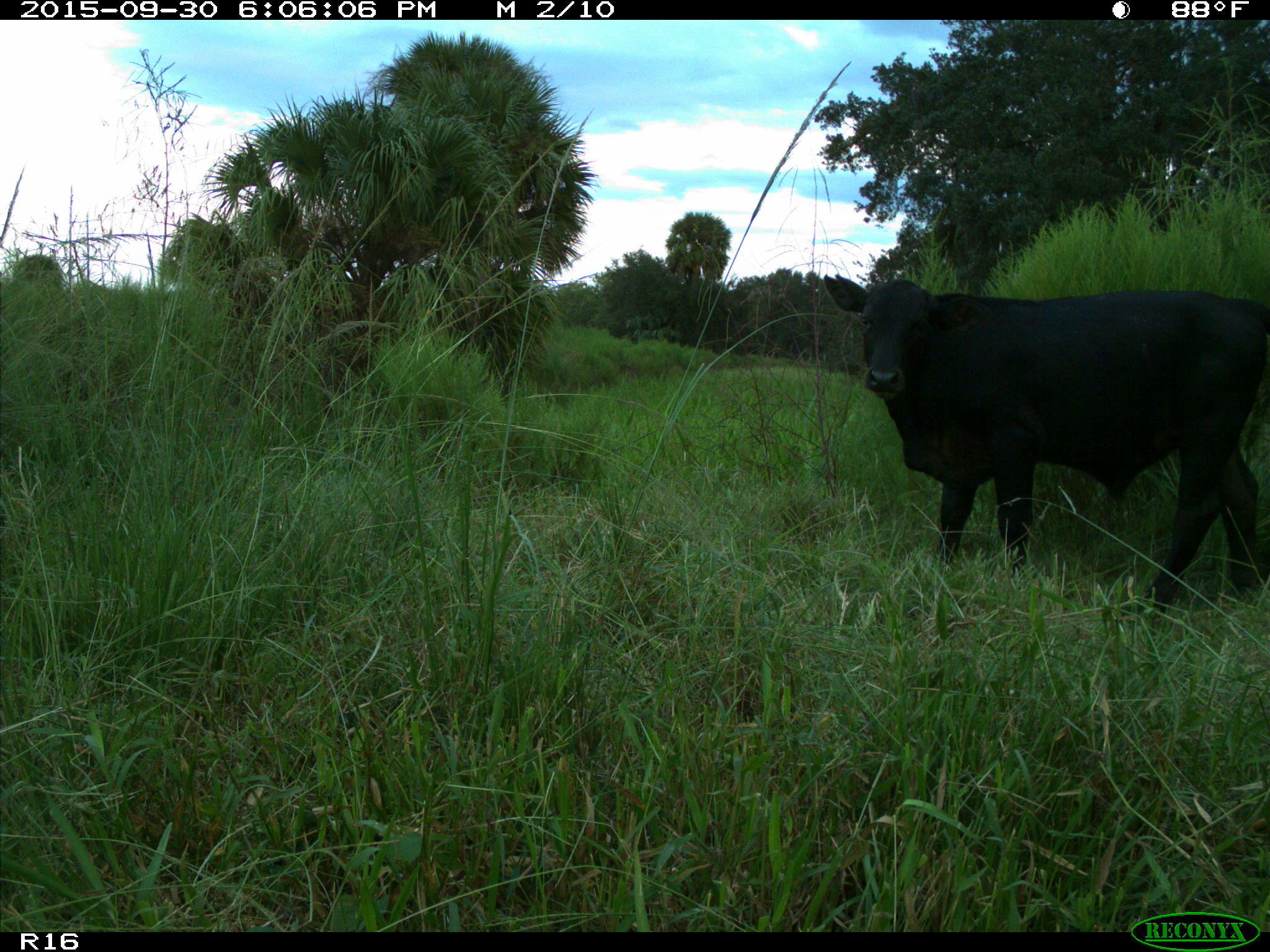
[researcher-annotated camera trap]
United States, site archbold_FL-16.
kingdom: Animalia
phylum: Chordata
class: Mammalia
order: Artiodactyla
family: Bovidae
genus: Bos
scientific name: Bos taurus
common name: domestic cow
Bos taurus (domestic cow).